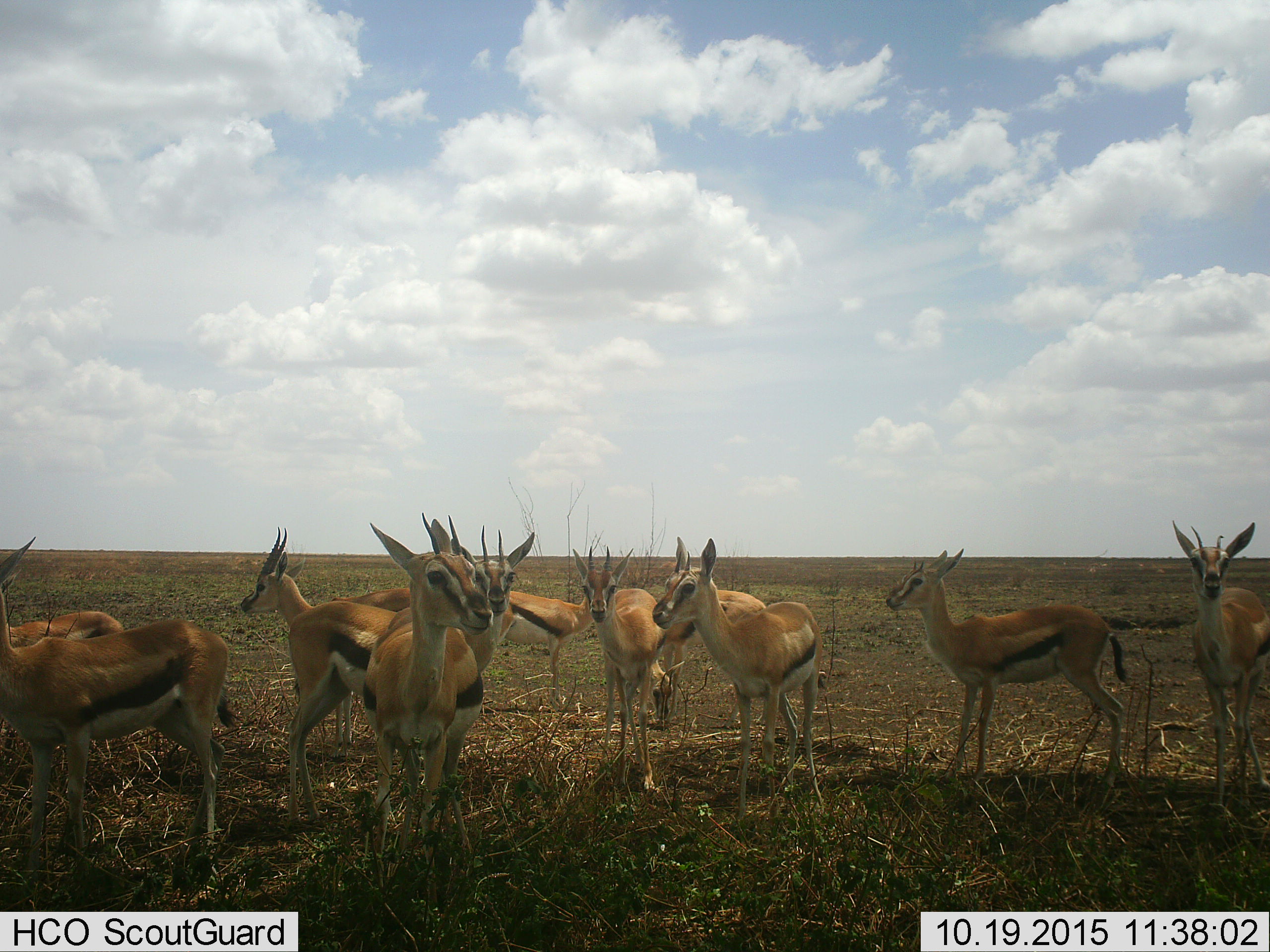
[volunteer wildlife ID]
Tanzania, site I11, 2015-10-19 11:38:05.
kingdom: Animalia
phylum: Chordata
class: Mammalia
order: Artiodactyla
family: Bovidae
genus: Eudorcas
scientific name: Eudorcas thomsonii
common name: thomson's gazelle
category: gazellethomsons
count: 11-50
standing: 90%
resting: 10%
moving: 10%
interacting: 0%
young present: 0%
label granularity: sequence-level